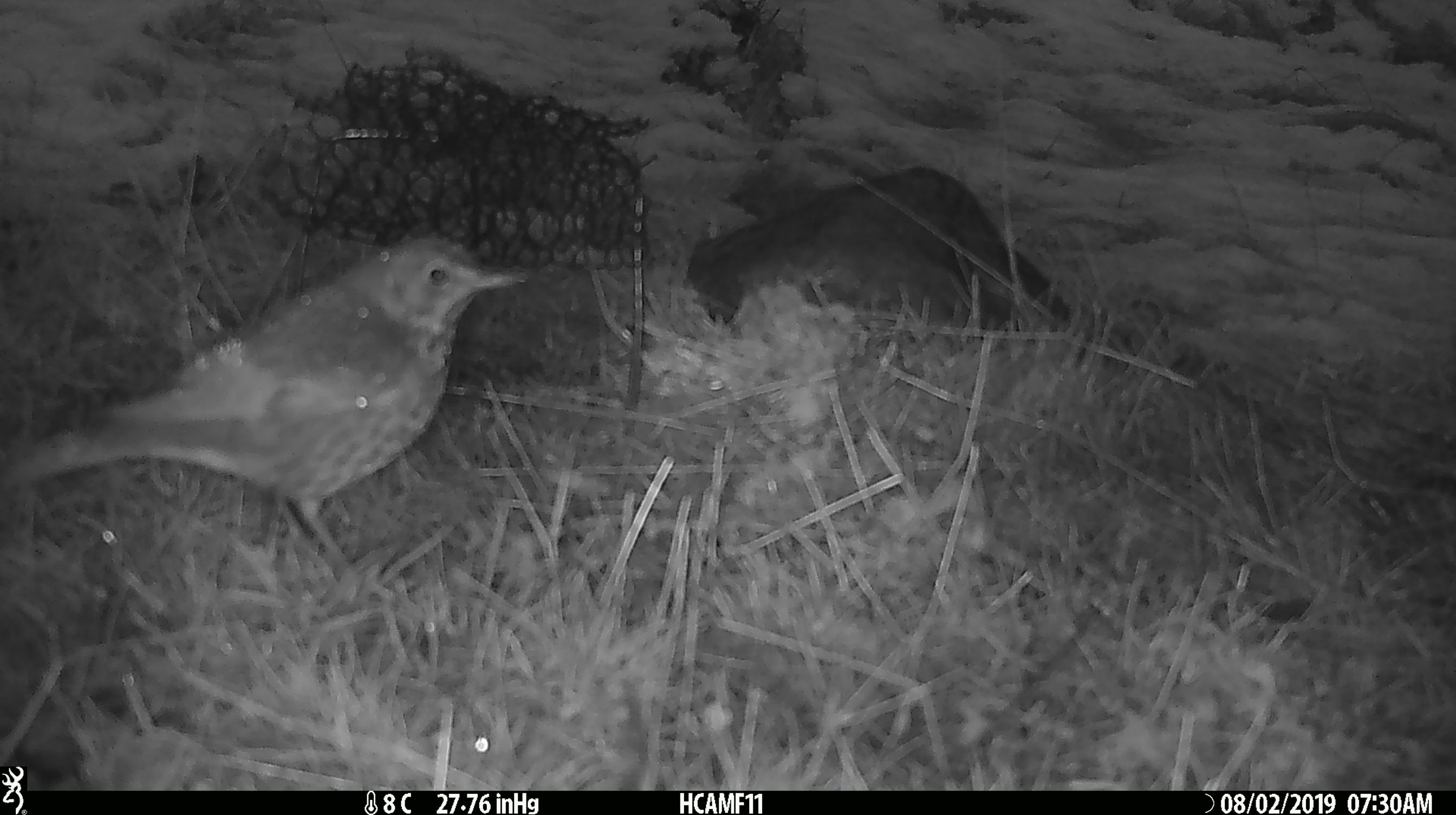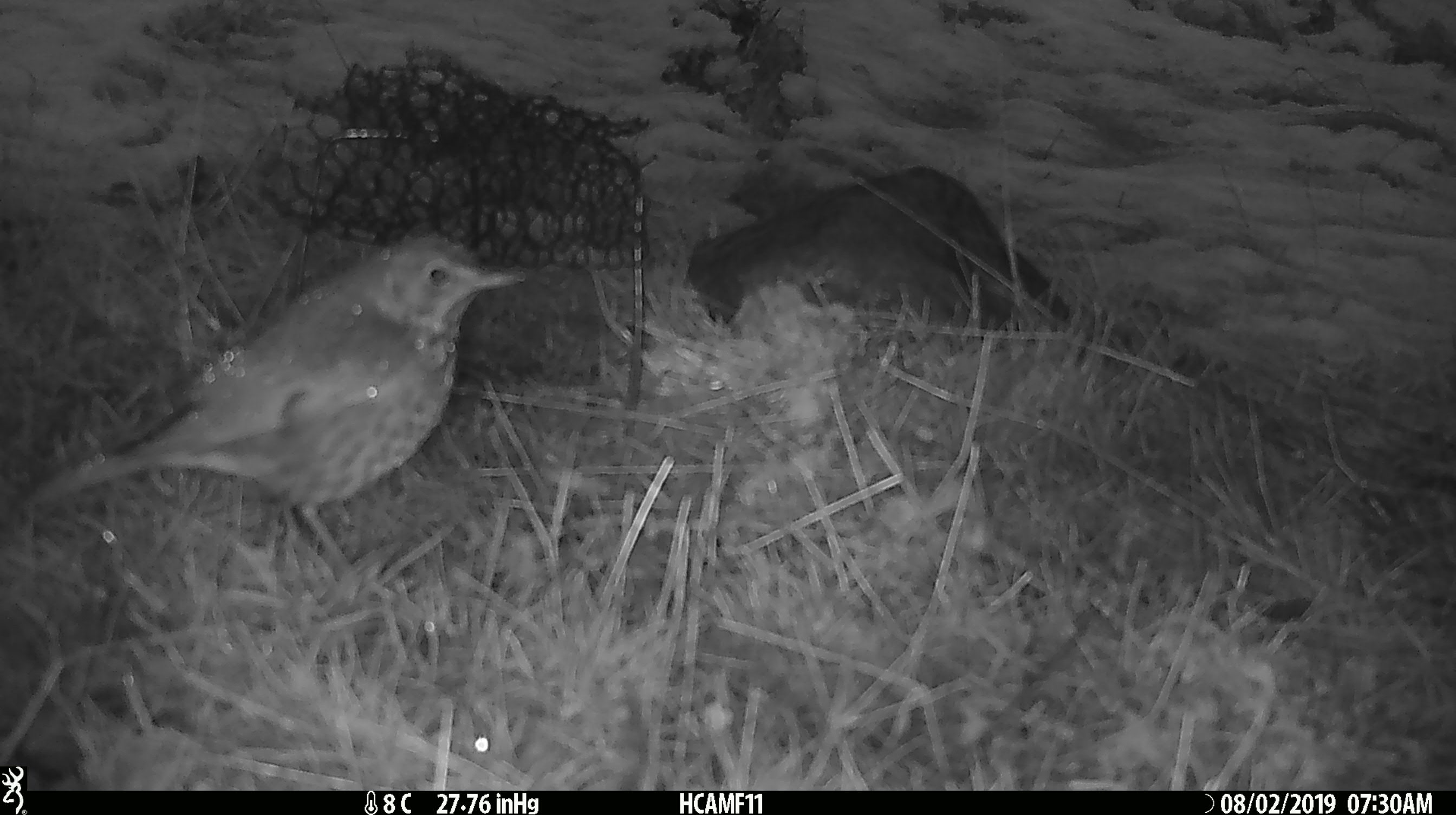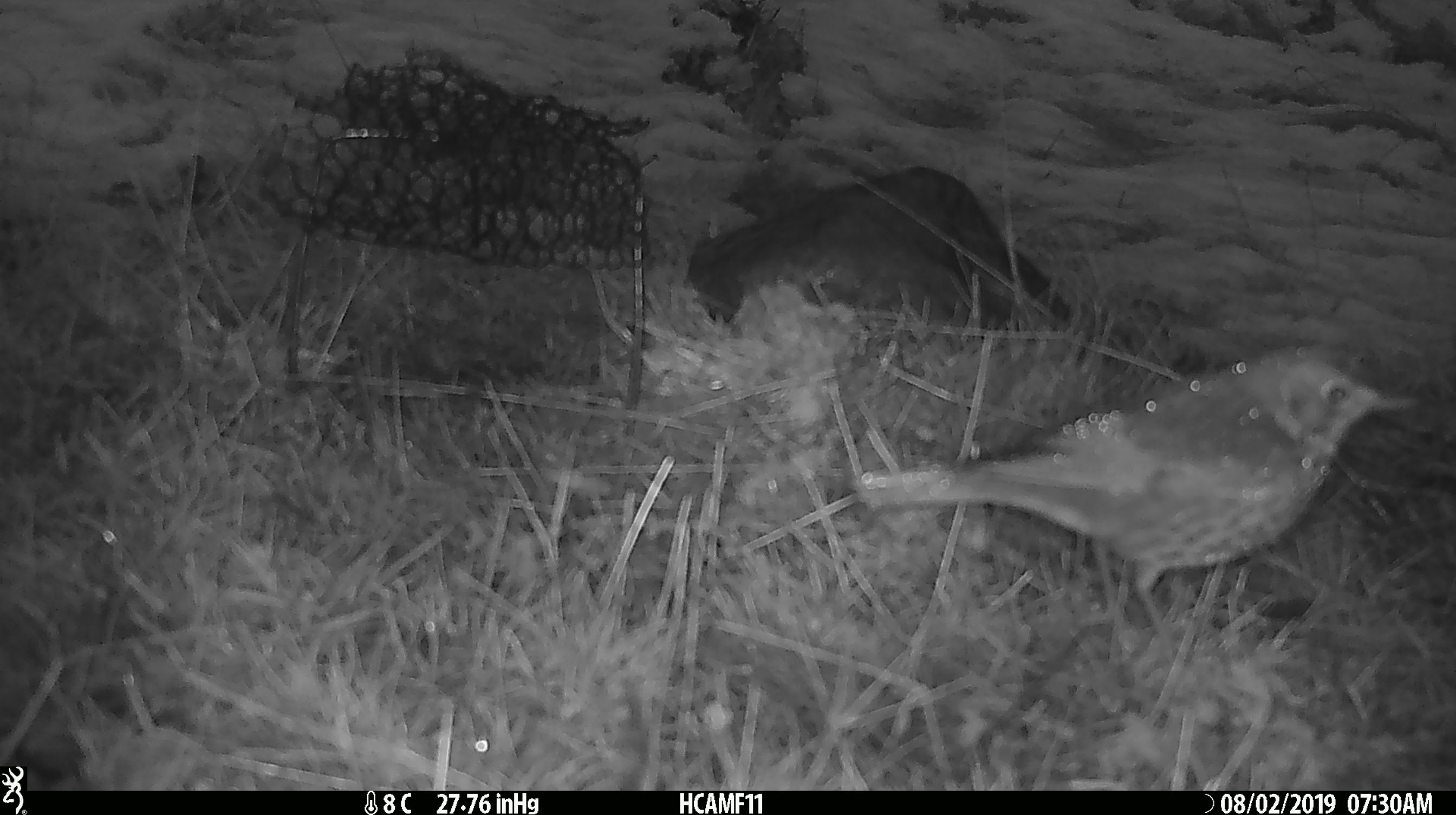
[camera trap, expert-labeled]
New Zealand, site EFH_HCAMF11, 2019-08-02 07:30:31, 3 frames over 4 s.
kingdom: Animalia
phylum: Chordata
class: Aves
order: Passeriformes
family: Turdidae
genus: Turdus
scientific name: Turdus philomelos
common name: song thrush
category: thrush